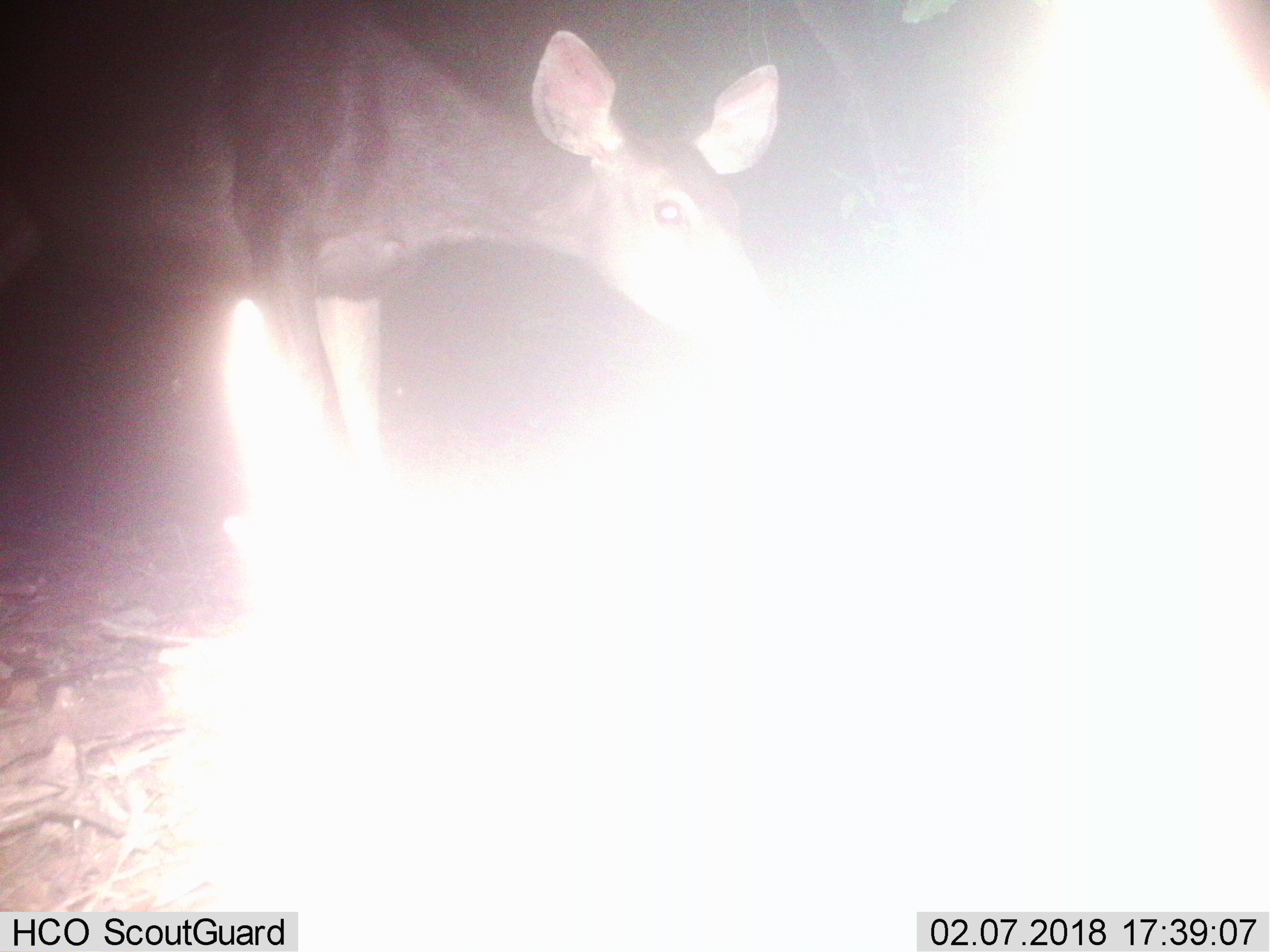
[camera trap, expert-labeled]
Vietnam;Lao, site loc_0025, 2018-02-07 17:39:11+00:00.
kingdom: Animalia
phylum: Chordata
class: Mammalia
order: Artiodactyla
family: Cervidae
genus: Rusa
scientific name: Rusa unicolor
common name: sambar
Sambar (Rusa unicolor). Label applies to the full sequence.